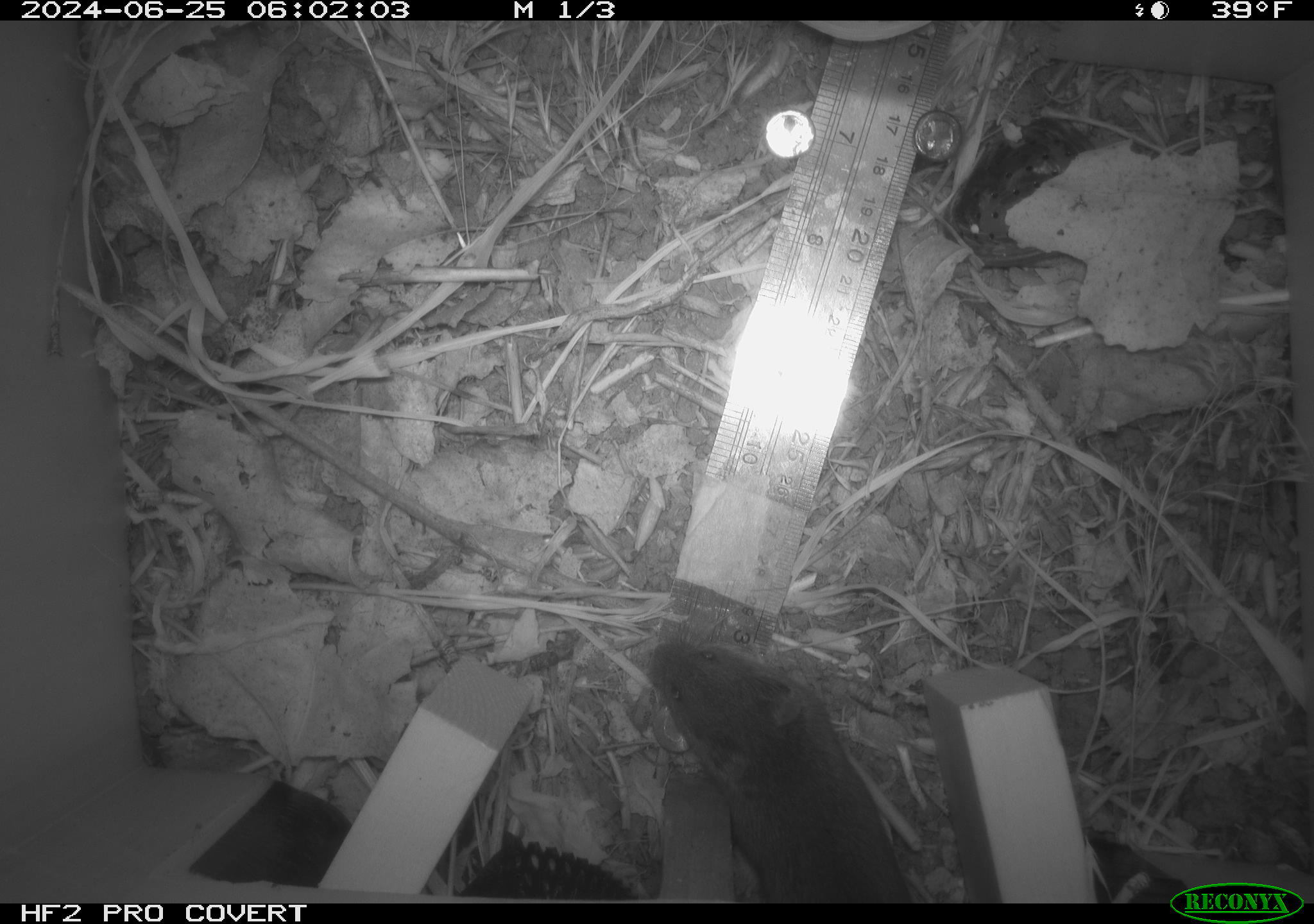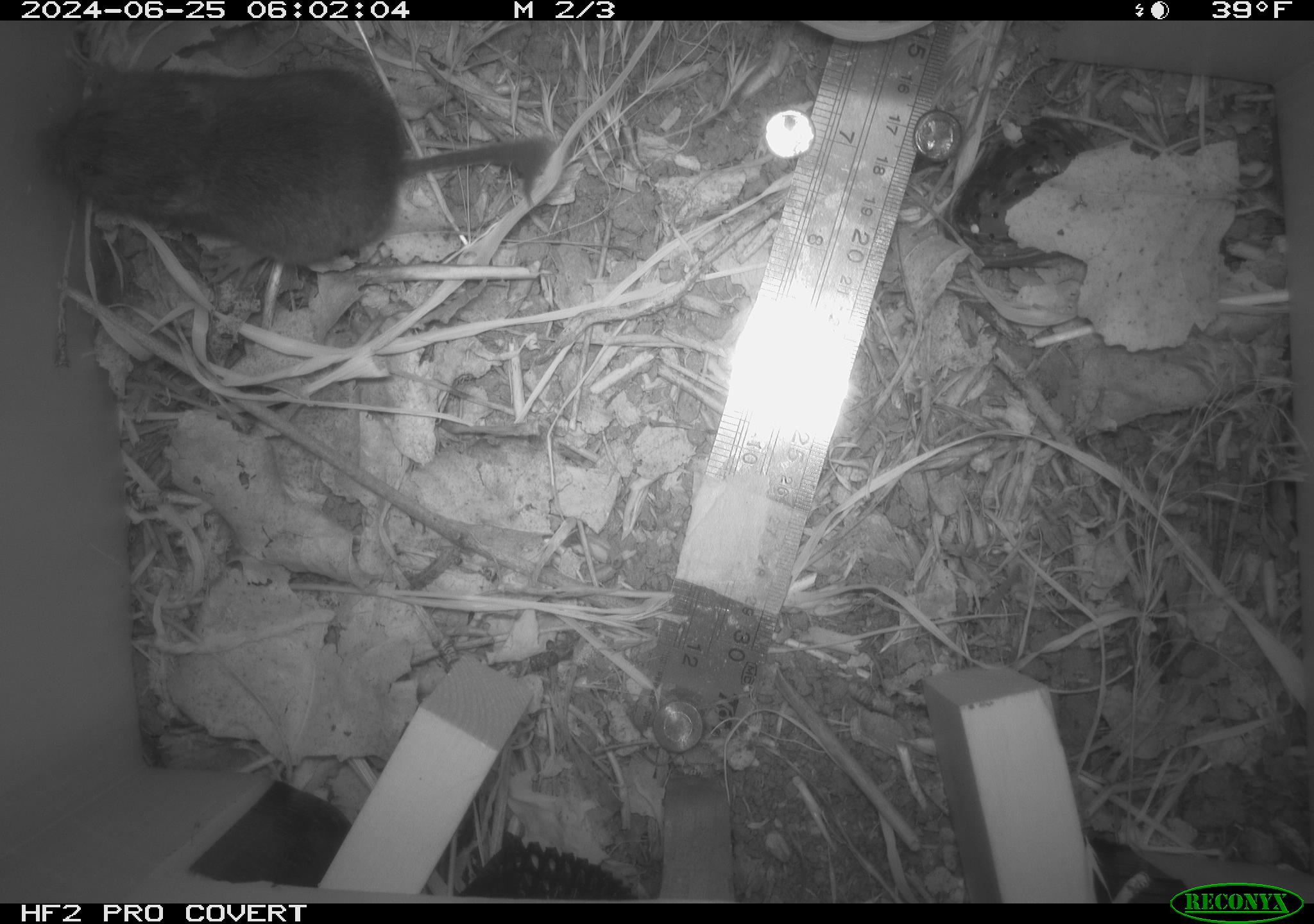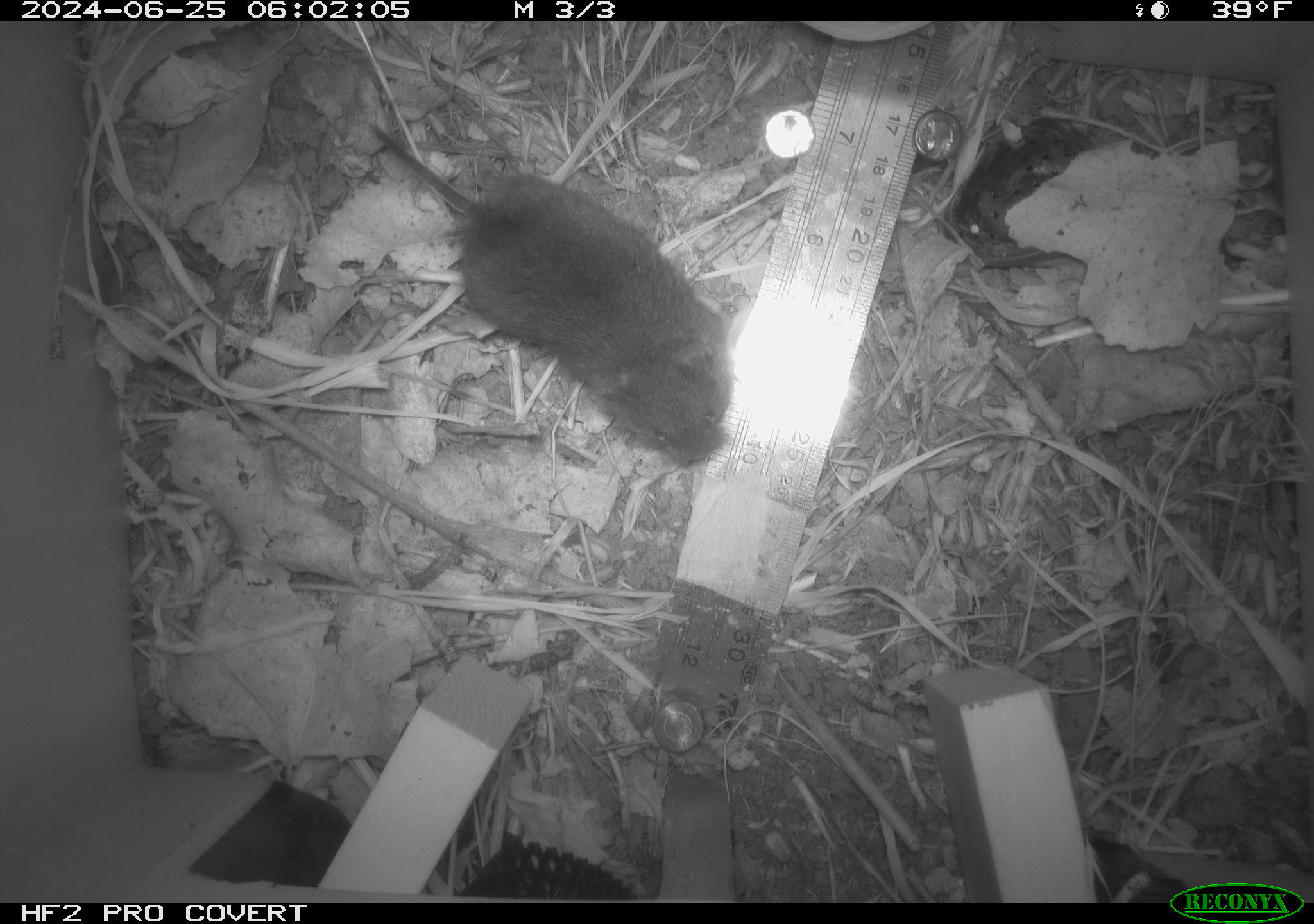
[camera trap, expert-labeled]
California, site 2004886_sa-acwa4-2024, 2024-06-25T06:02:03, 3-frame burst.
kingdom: Animalia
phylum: Chordata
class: Mammalia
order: Rodentia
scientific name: Rodentia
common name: mouse species